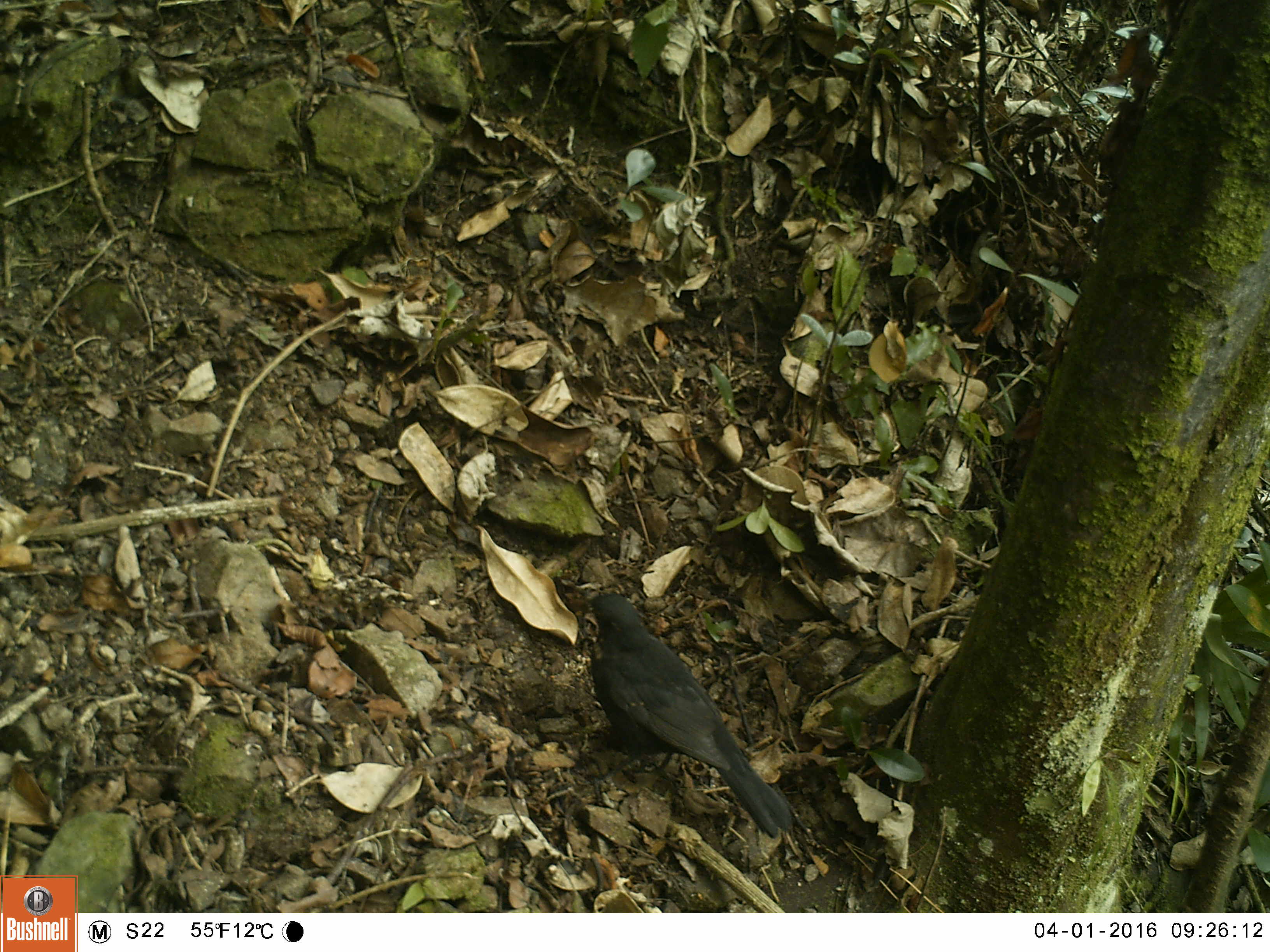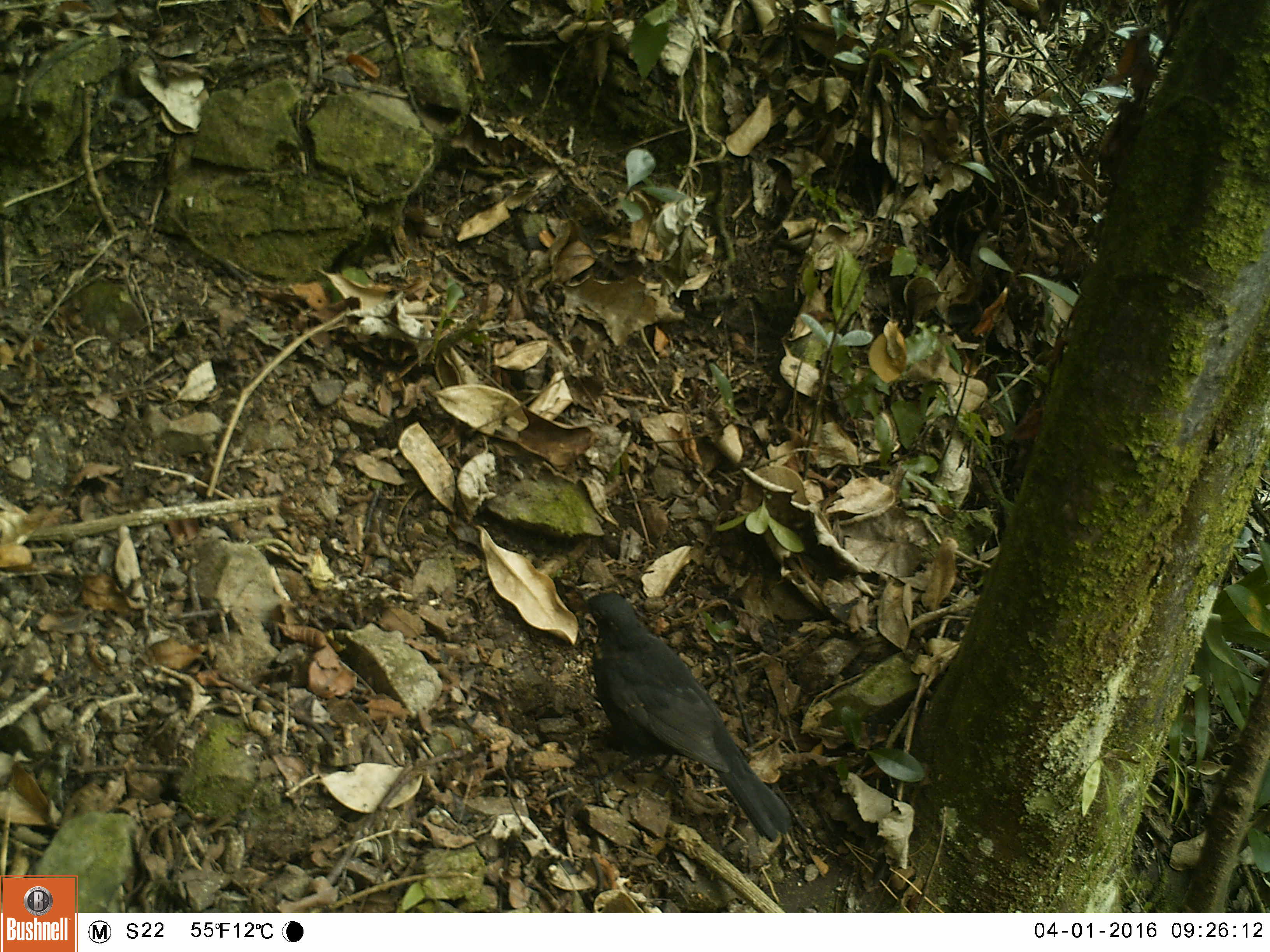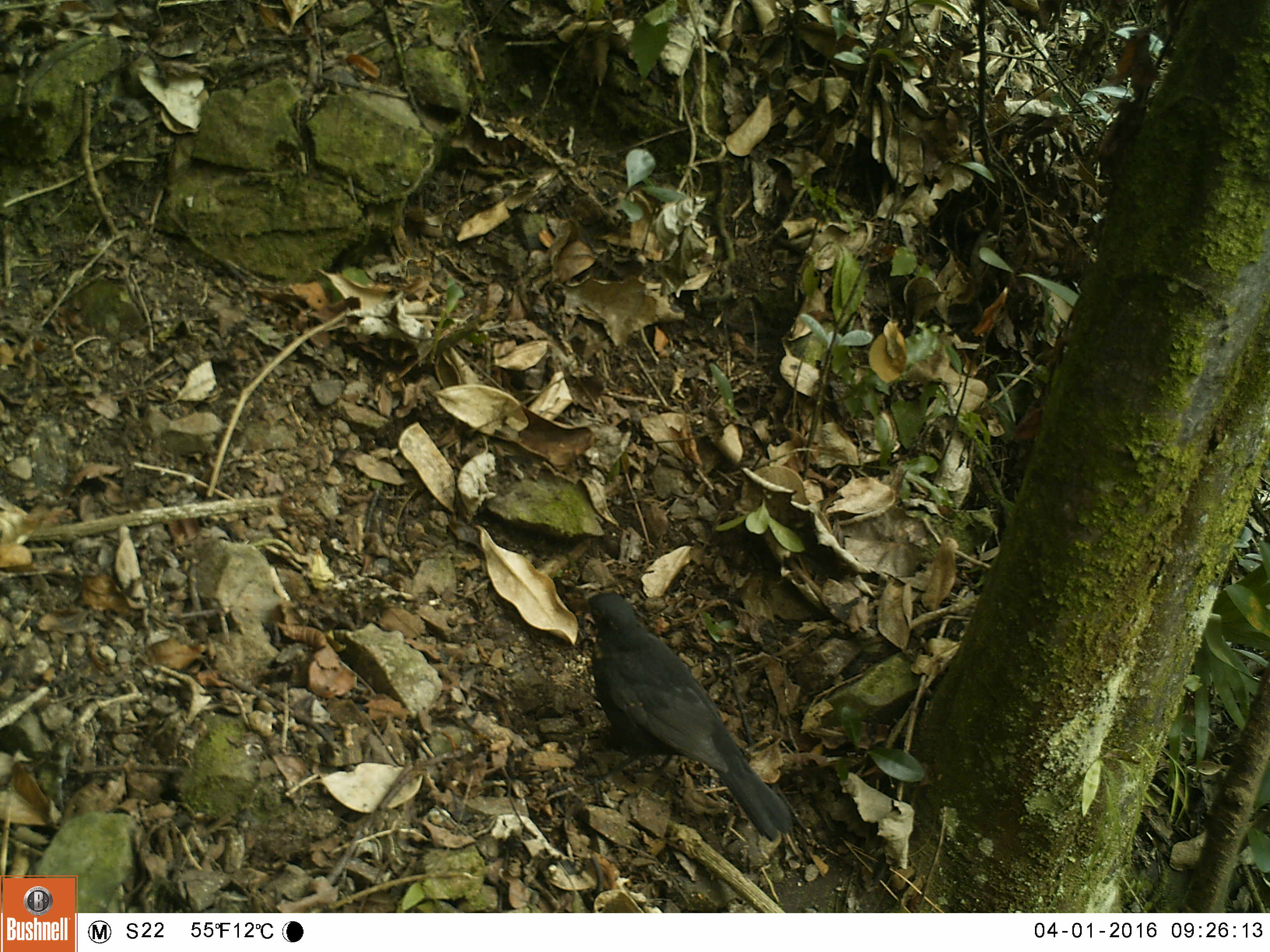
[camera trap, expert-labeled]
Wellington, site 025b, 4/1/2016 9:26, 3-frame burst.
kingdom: Animalia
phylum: Chordata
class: Aves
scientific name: Aves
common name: bird